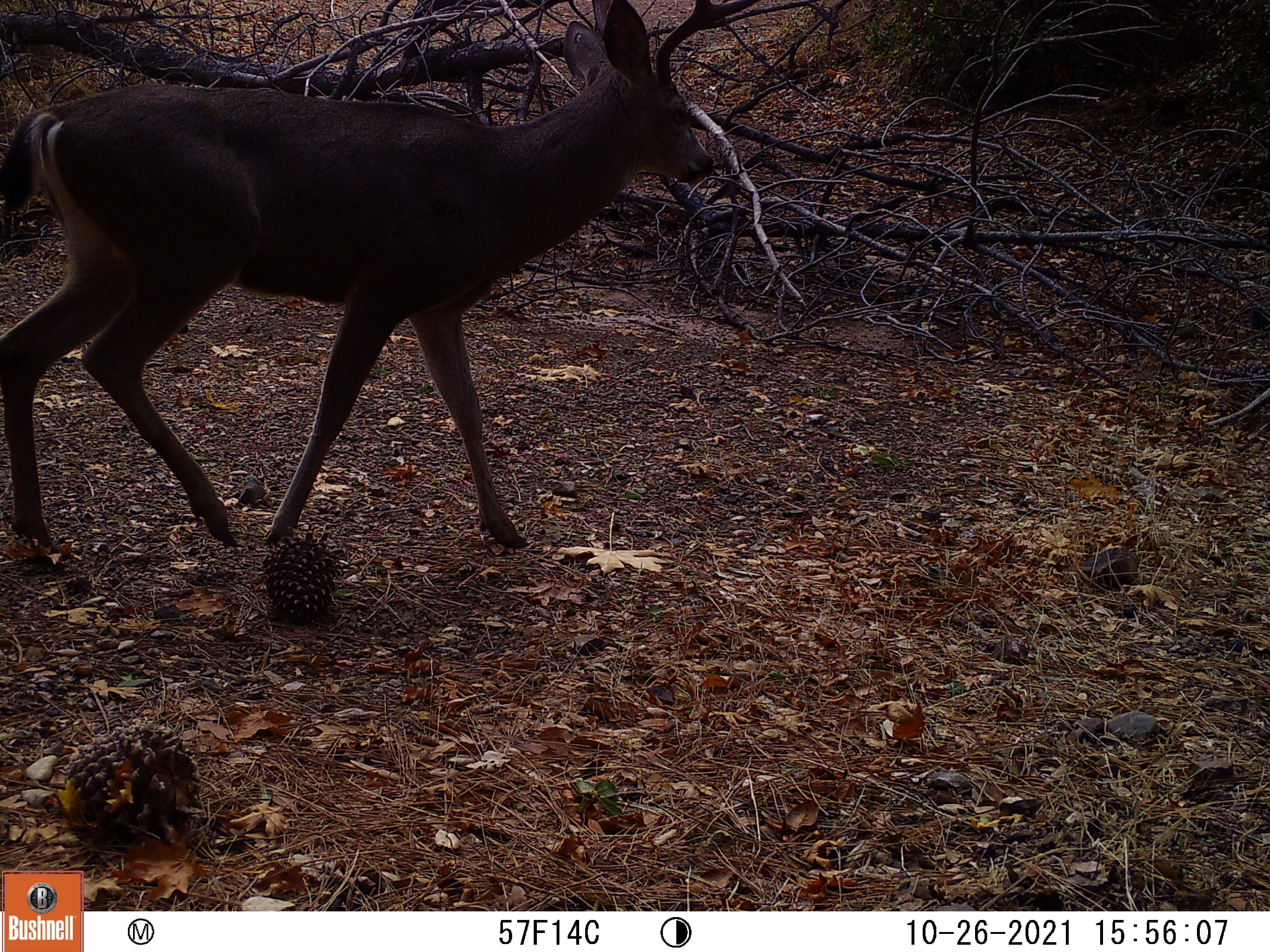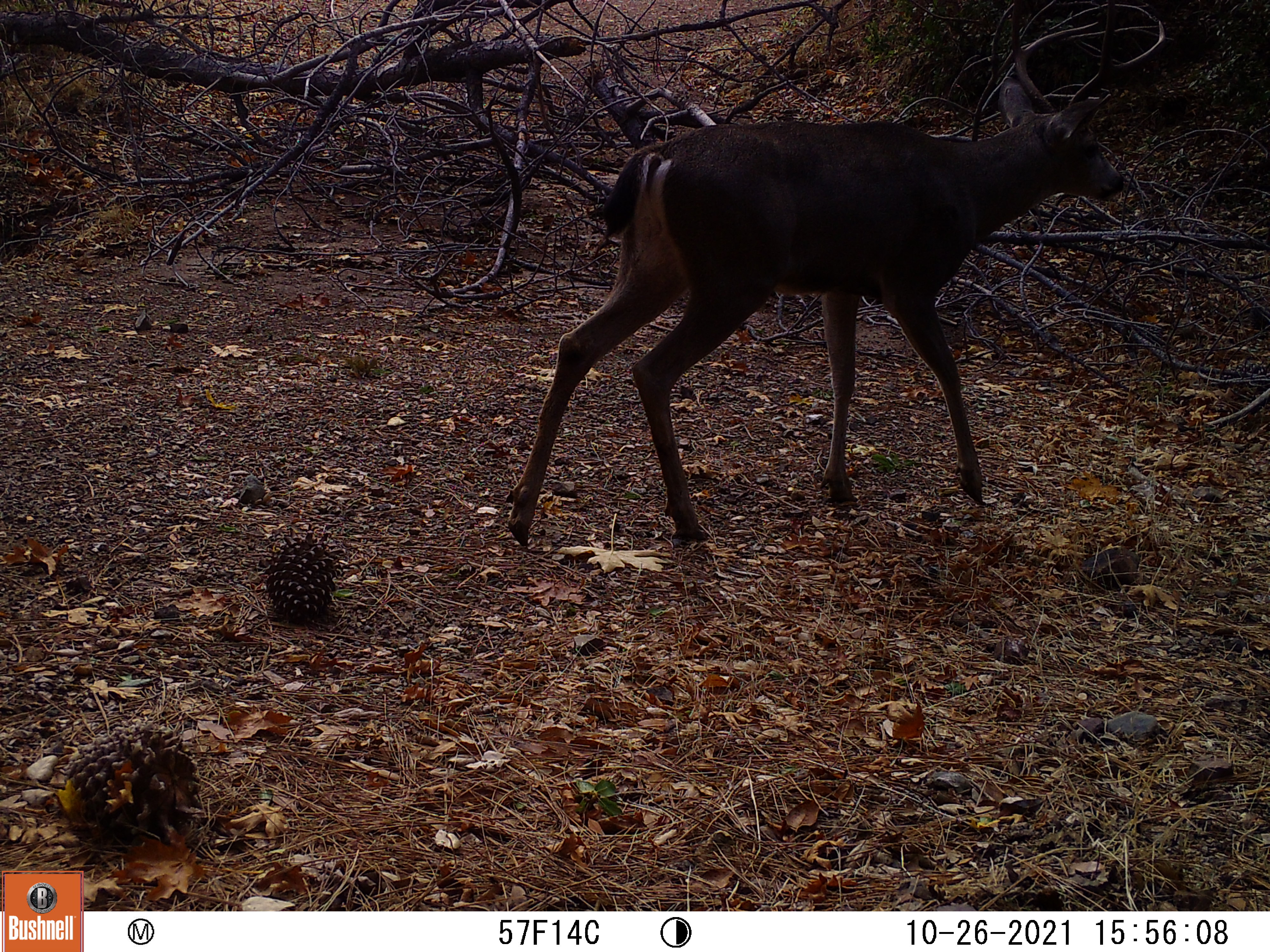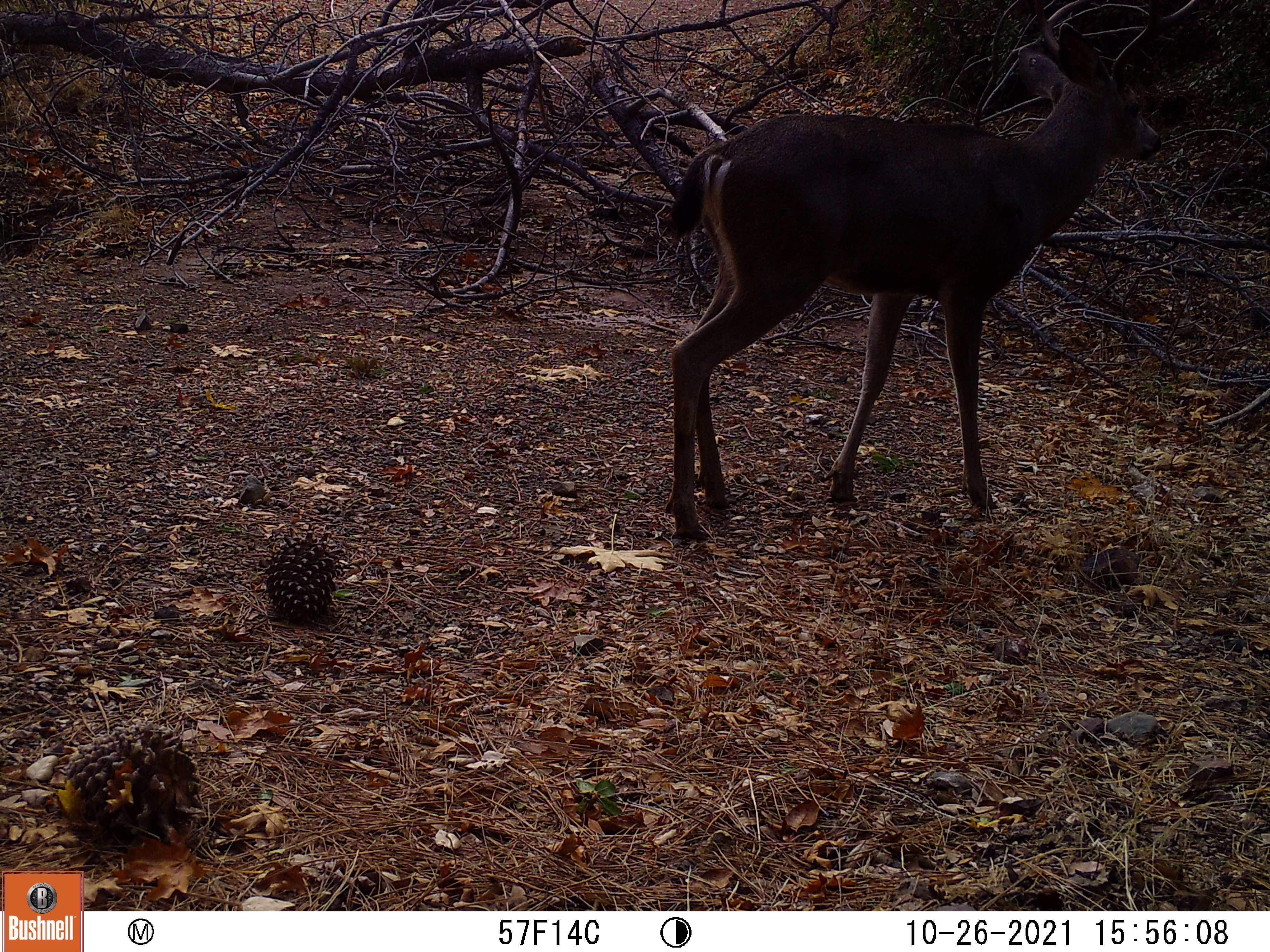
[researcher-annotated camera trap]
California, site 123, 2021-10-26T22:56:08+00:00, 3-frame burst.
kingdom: Animalia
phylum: Chordata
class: Mammalia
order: Artiodactyla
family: Cervidae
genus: Odocoileus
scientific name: Odocoileus hemionus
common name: mule deer